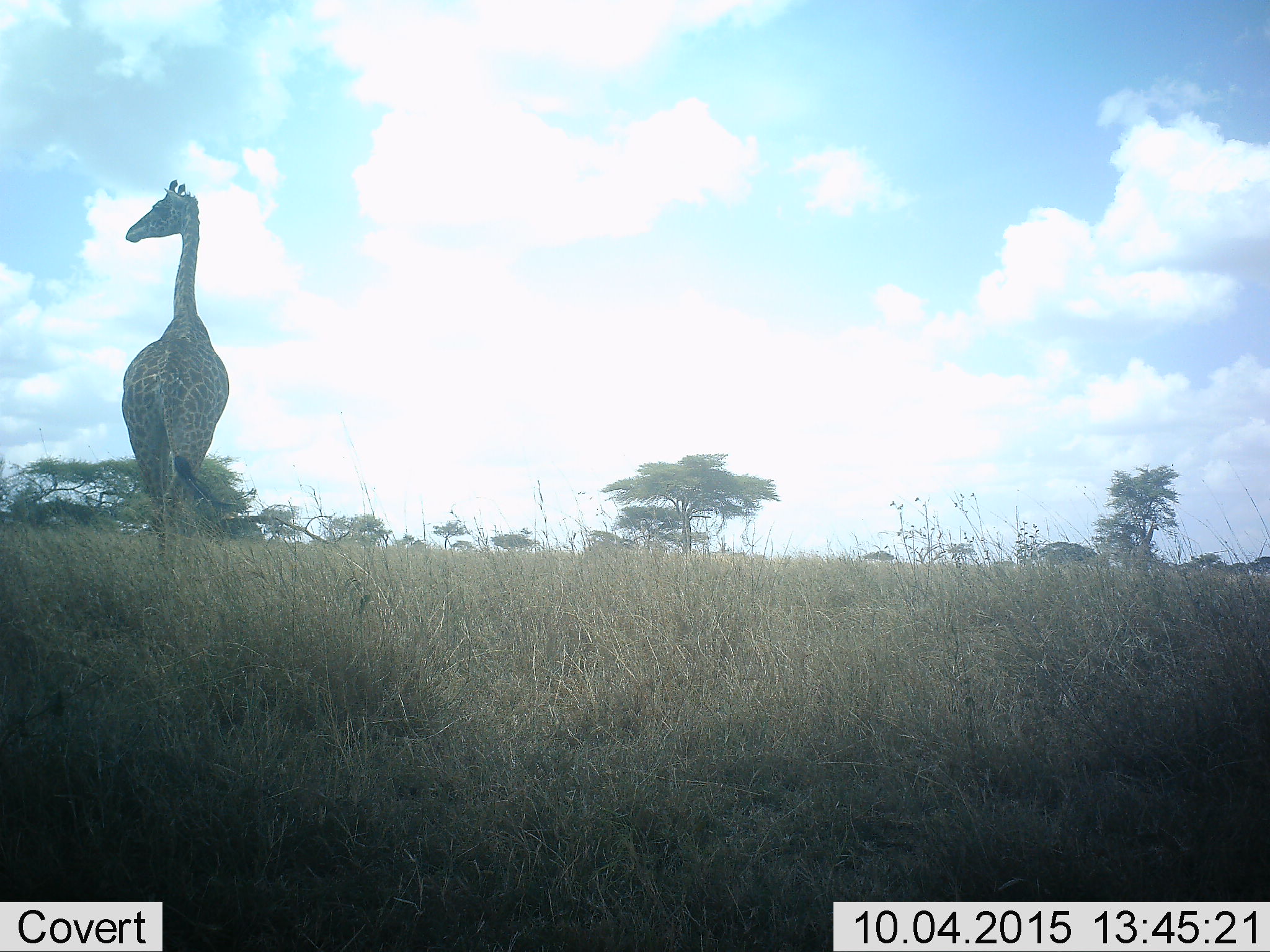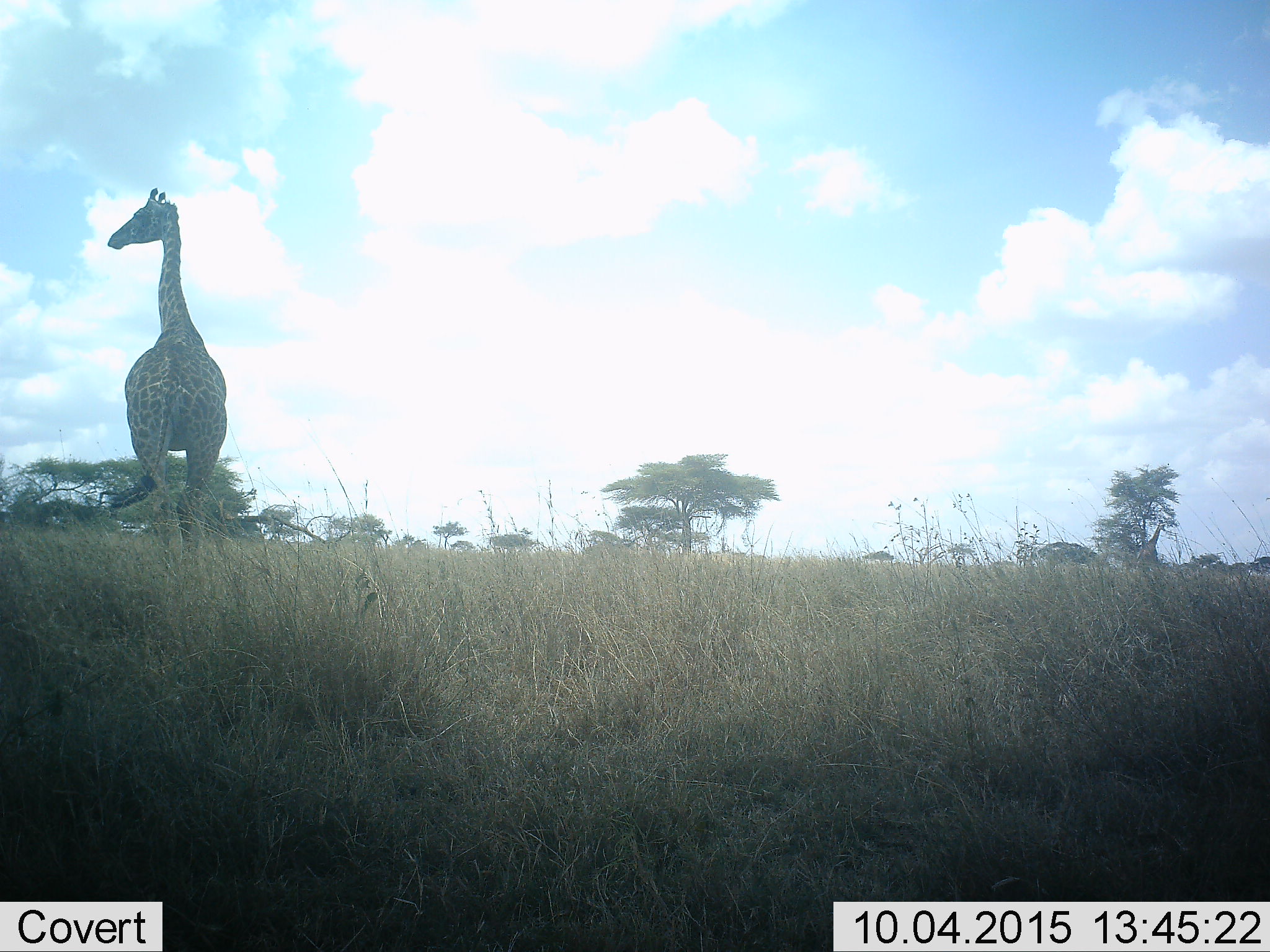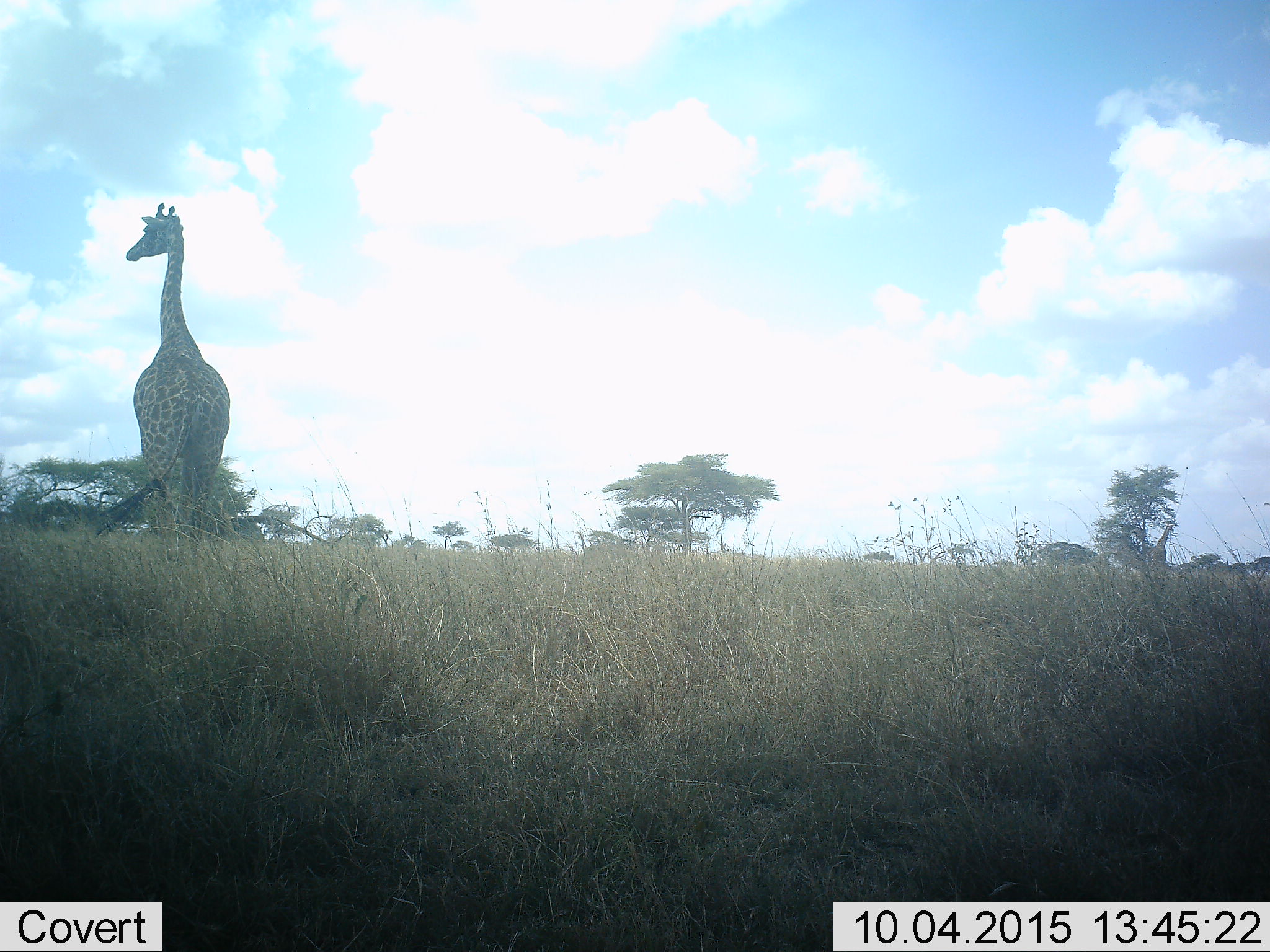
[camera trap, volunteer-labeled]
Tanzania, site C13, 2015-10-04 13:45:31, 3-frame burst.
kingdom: Animalia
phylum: Chordata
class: Mammalia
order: Artiodactyla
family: Giraffidae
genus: Giraffa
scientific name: Giraffa camelopardalis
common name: giraffe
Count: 1.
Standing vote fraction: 22%.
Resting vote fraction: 0%.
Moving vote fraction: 78%.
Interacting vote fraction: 0%.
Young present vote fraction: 6%.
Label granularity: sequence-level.